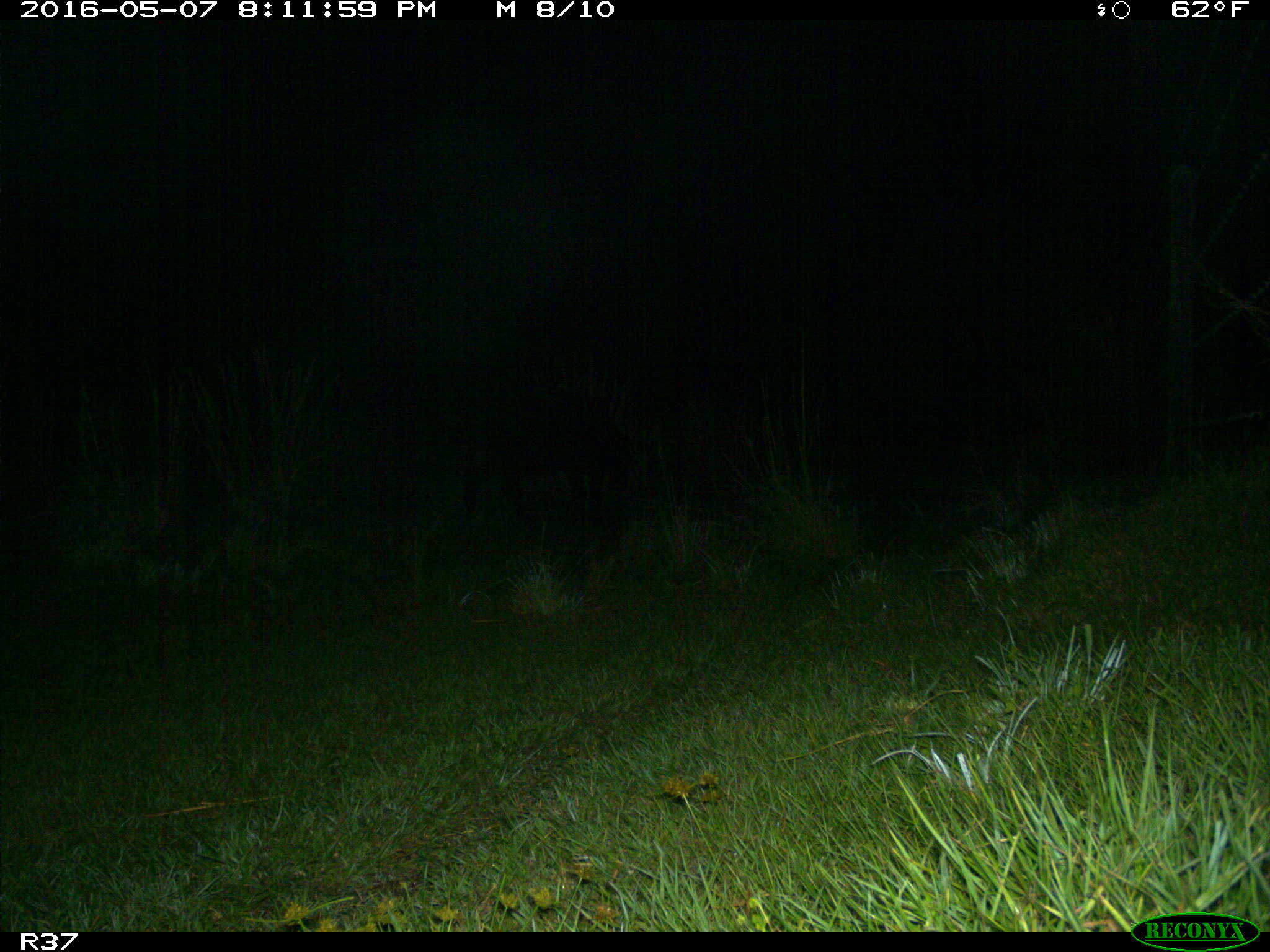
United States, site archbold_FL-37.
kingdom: Animalia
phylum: Chordata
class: Mammalia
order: Artiodactyla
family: Bovidae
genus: Bos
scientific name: Bos taurus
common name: domestic cow